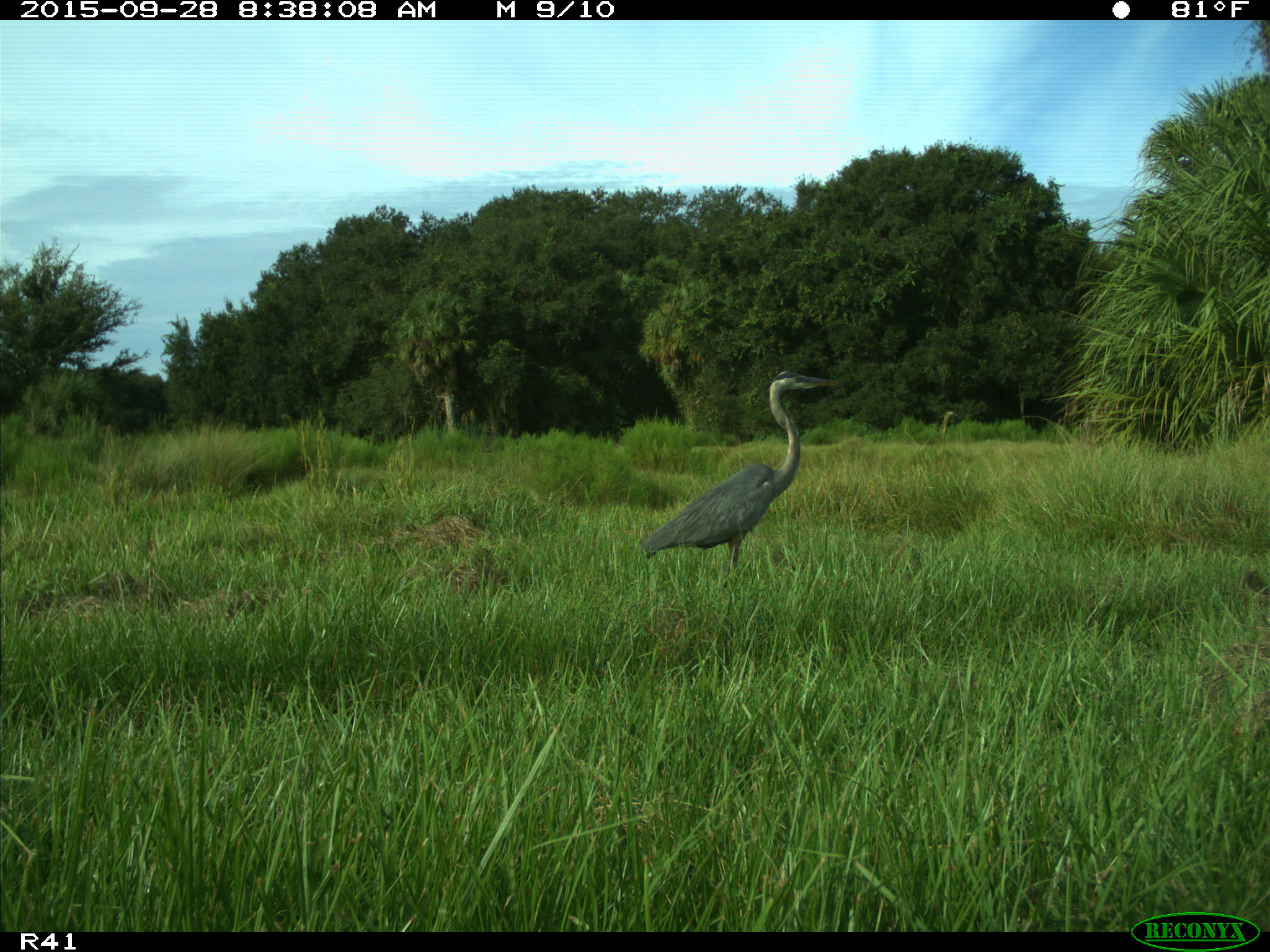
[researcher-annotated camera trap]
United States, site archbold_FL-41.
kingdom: Animalia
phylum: Chordata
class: Aves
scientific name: Aves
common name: birds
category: unidentified bird